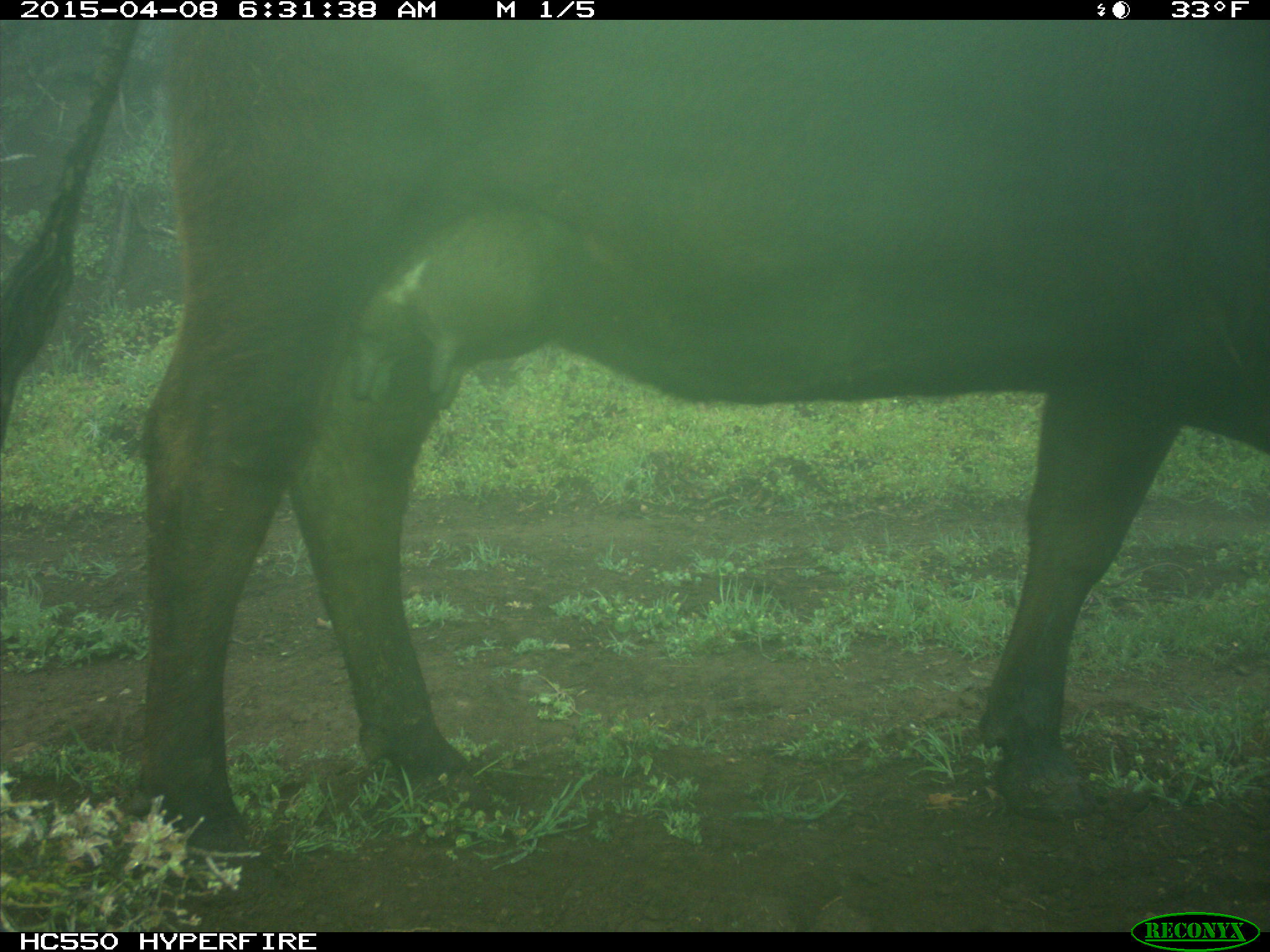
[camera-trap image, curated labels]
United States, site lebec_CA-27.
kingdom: Animalia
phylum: Chordata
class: Mammalia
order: Artiodactyla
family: Bovidae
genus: Bos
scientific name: Bos taurus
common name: domestic cow